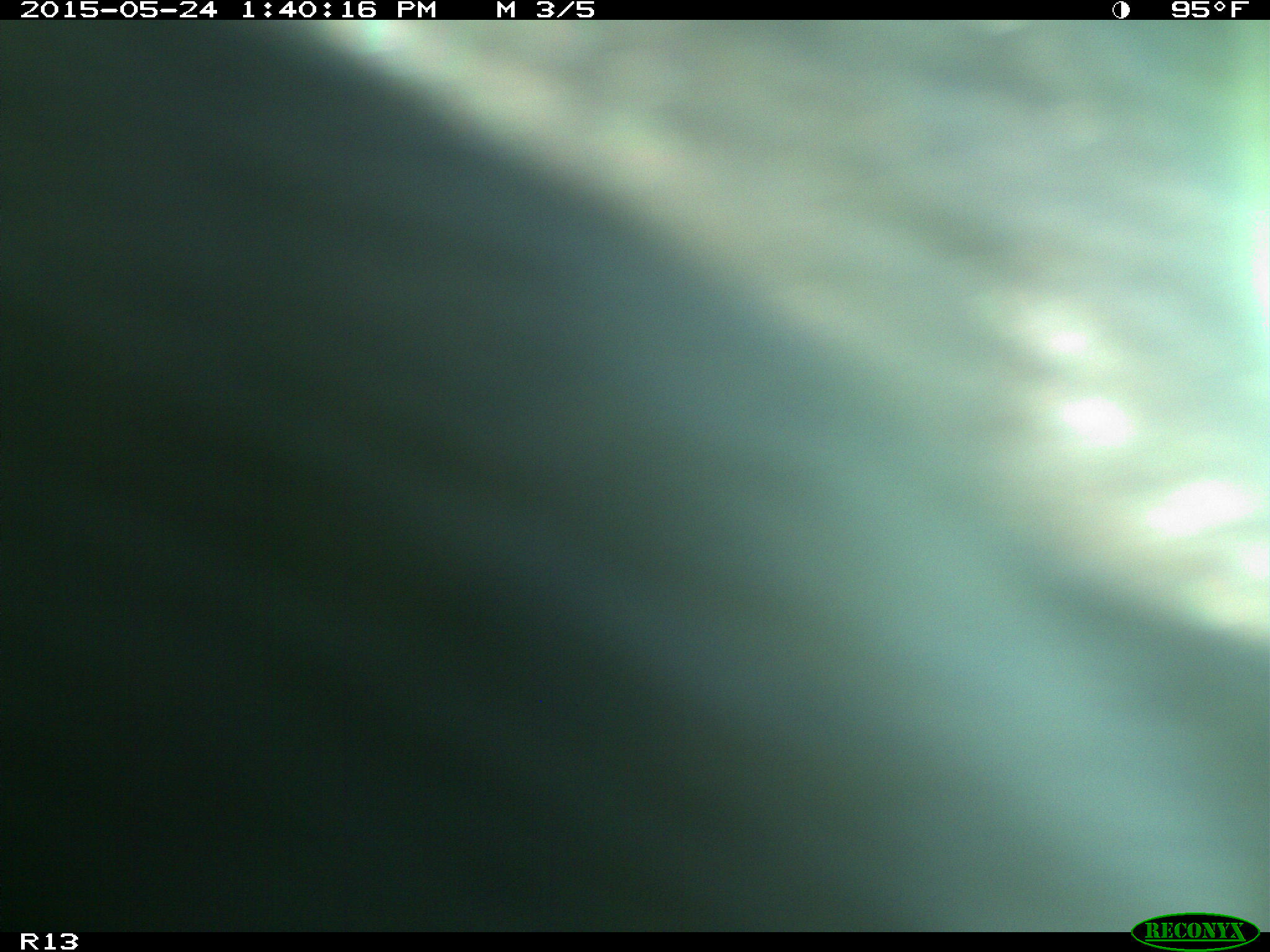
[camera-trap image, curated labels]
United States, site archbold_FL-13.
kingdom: Animalia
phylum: Chordata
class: Mammalia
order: Artiodactyla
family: Bovidae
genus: Bos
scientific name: Bos taurus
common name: domestic cow